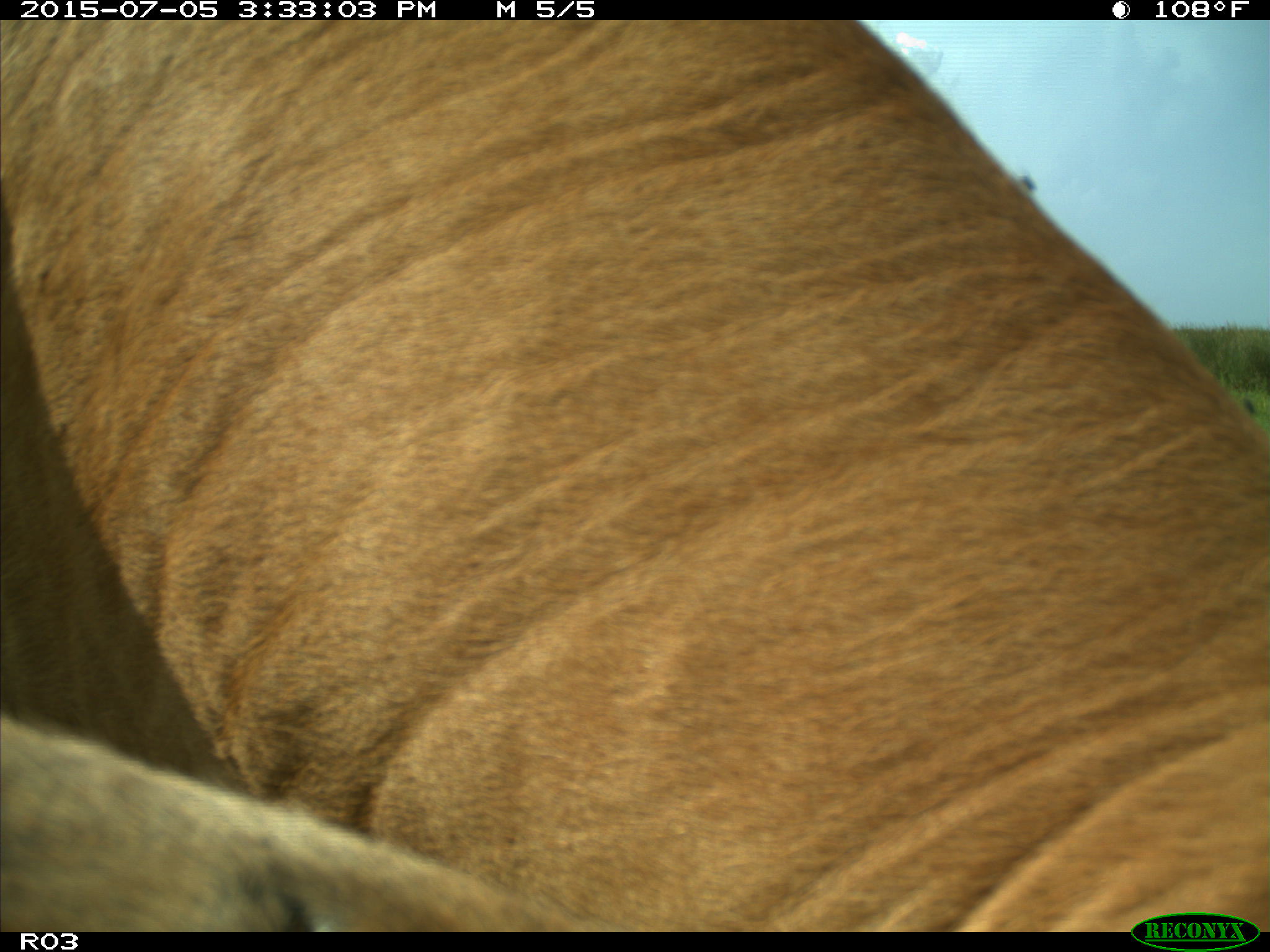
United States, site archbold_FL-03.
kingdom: Animalia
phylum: Chordata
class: Mammalia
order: Artiodactyla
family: Bovidae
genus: Bos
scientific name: Bos taurus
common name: domestic cow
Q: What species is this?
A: Bos taurus (domestic cow).